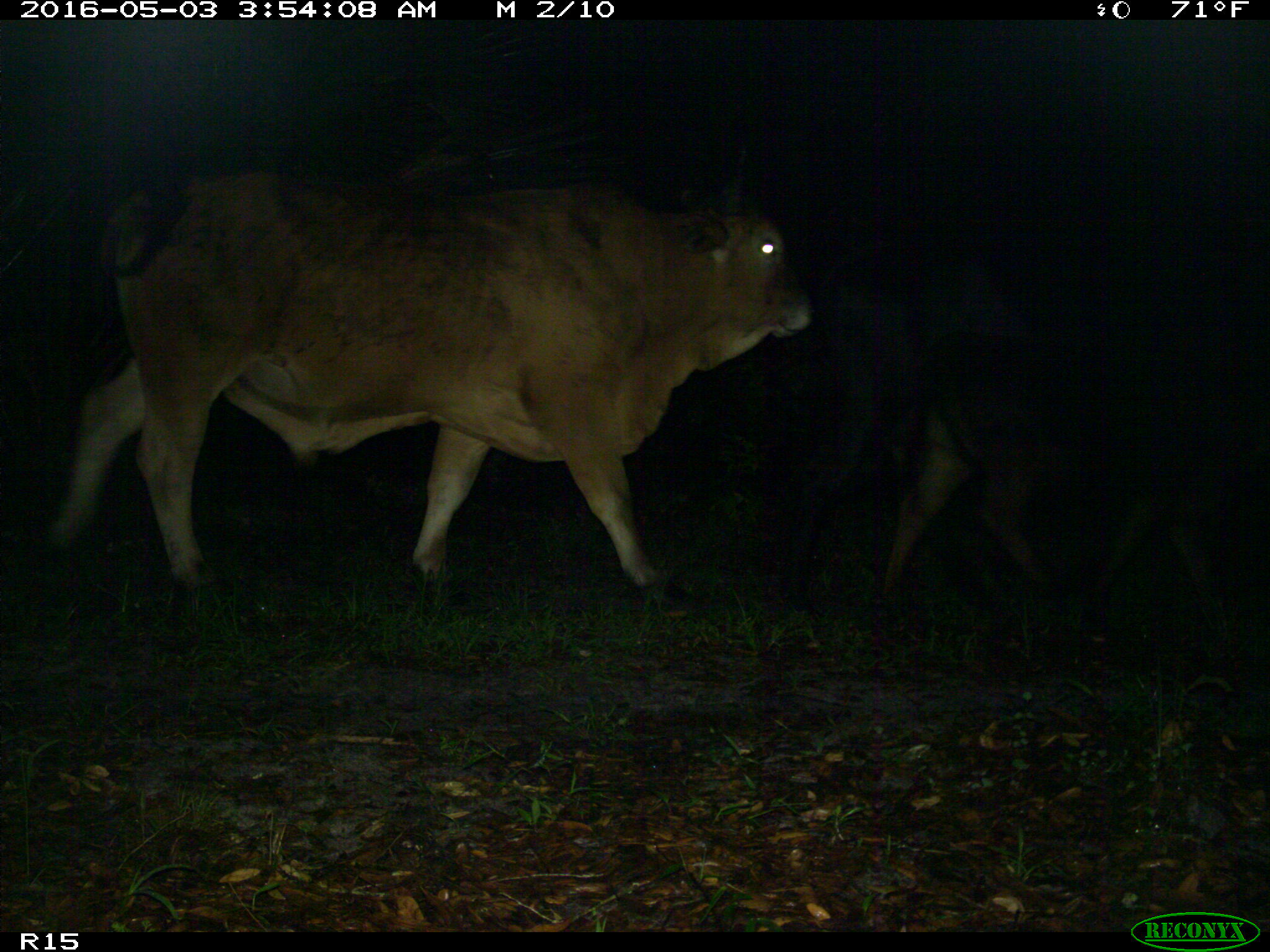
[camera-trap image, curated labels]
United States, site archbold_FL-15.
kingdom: Animalia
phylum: Chordata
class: Mammalia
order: Artiodactyla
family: Bovidae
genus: Bos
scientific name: Bos taurus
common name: domestic cow